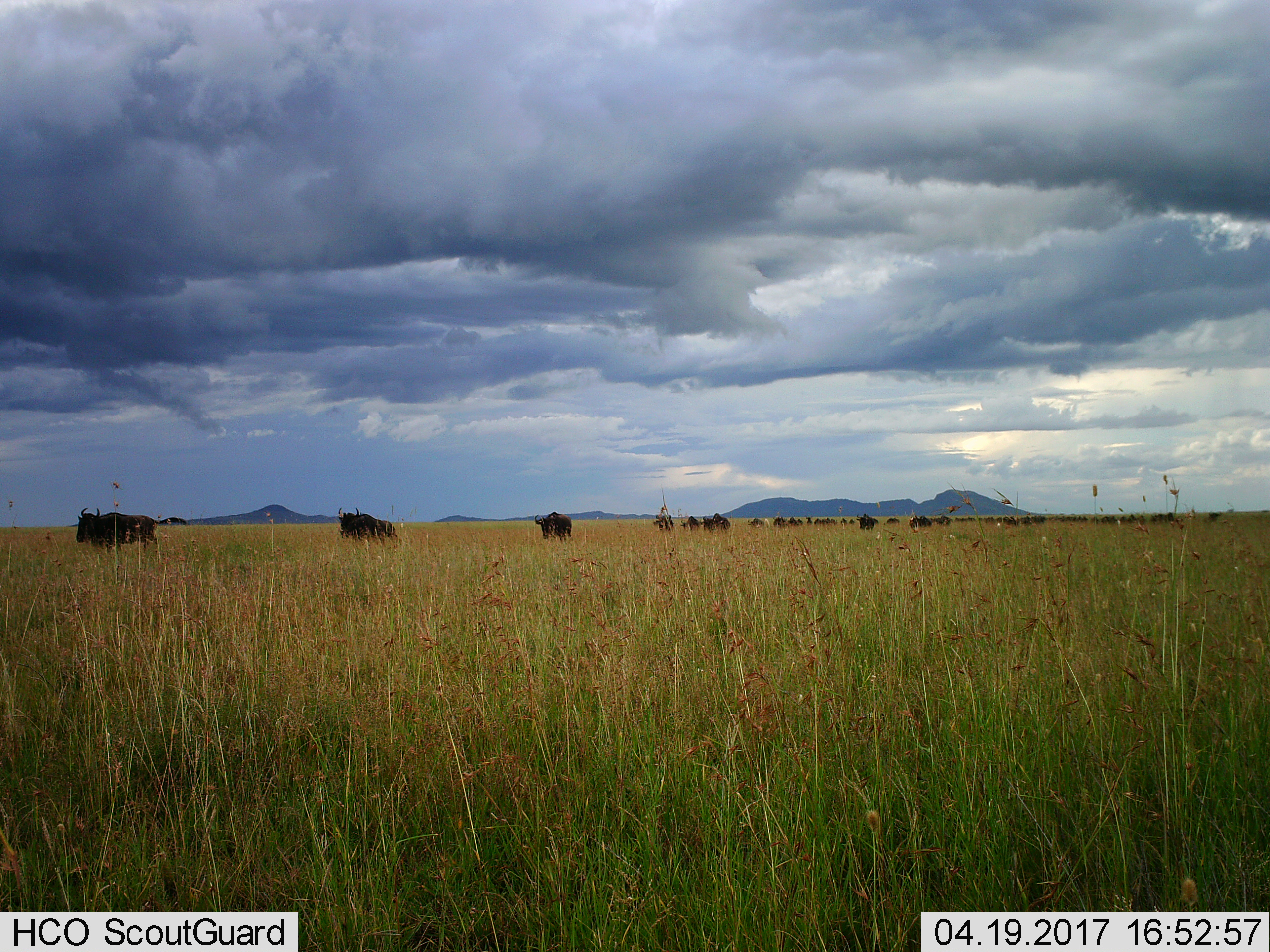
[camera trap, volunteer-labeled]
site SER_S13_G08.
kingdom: Animalia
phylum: Chordata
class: Mammalia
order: Artiodactyla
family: Bovidae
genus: Connochaetes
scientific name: Connochaetes taurinus taurinus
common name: blue wildebeest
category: wildebeestblue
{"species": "wildebeestblue (blue wildebeest) (Connochaetes taurinus taurinus)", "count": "11-50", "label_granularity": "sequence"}